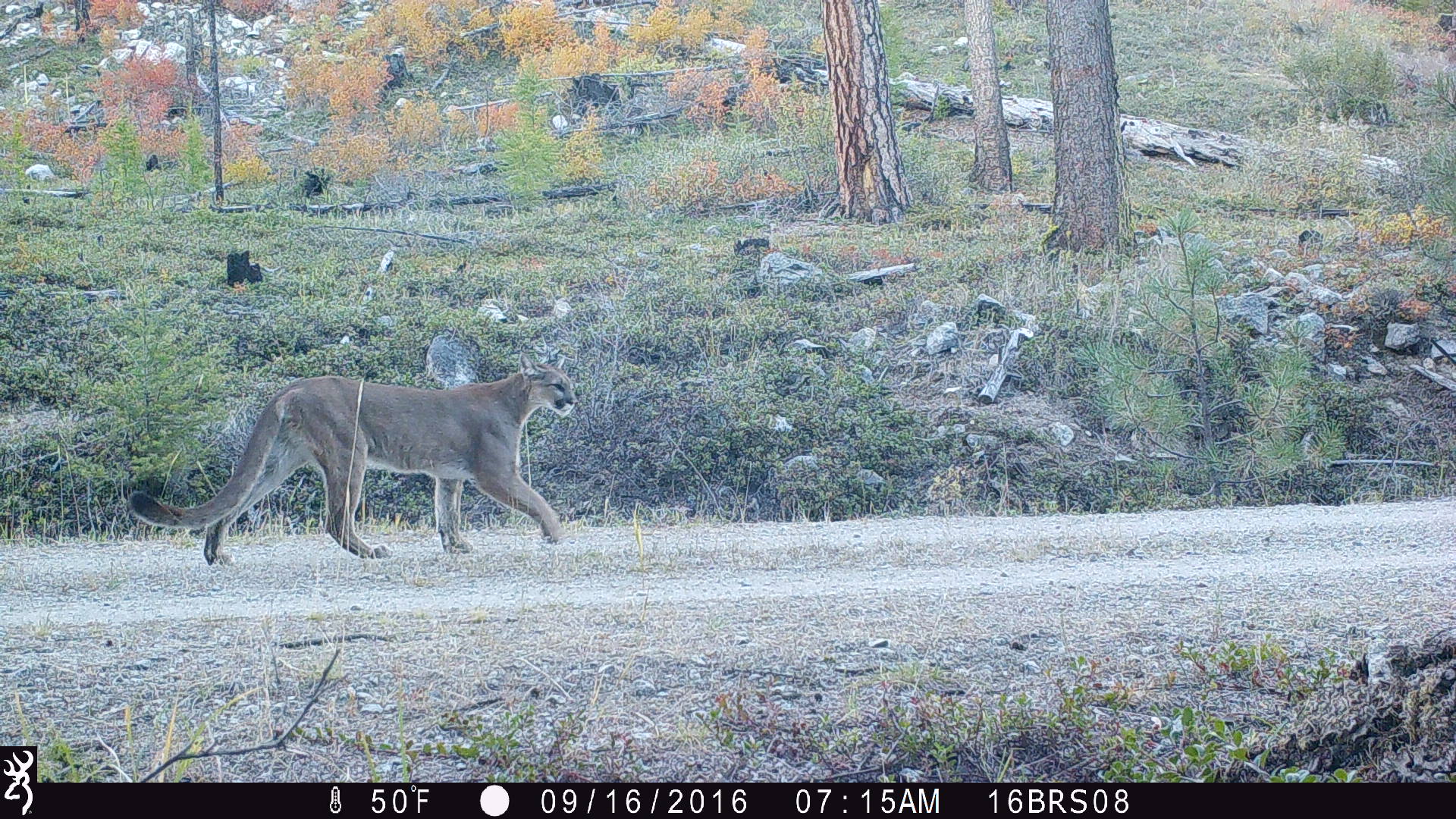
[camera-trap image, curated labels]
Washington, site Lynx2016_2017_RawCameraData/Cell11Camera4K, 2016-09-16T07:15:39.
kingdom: Animalia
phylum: Chordata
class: Mammalia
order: Carnivora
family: Felidae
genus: Puma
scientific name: Puma concolor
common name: mountain lion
Puma concolor (mountain lion). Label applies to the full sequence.